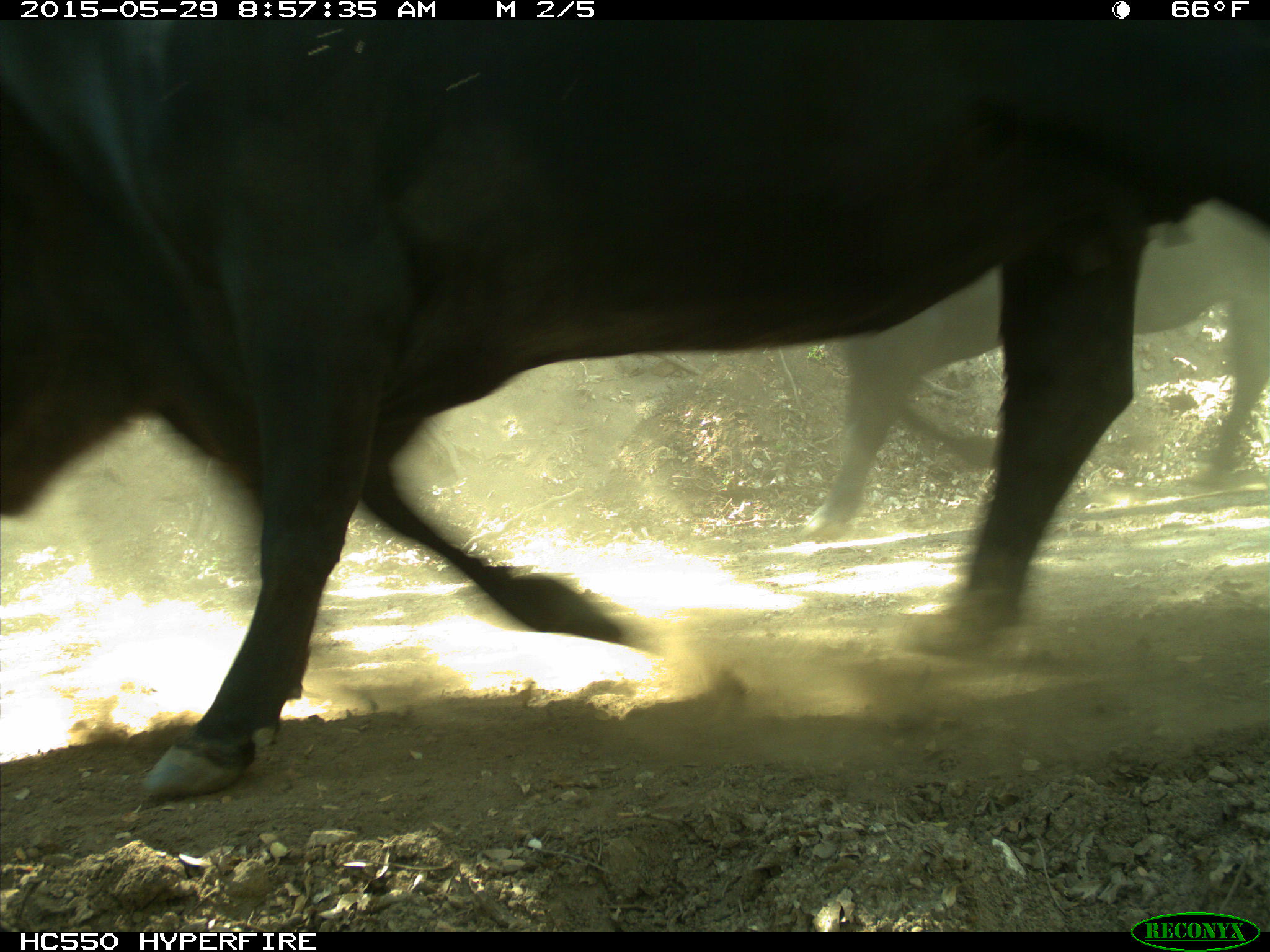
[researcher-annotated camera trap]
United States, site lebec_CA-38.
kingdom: Animalia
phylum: Chordata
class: Mammalia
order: Artiodactyla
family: Bovidae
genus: Bos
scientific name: Bos taurus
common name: domestic cow